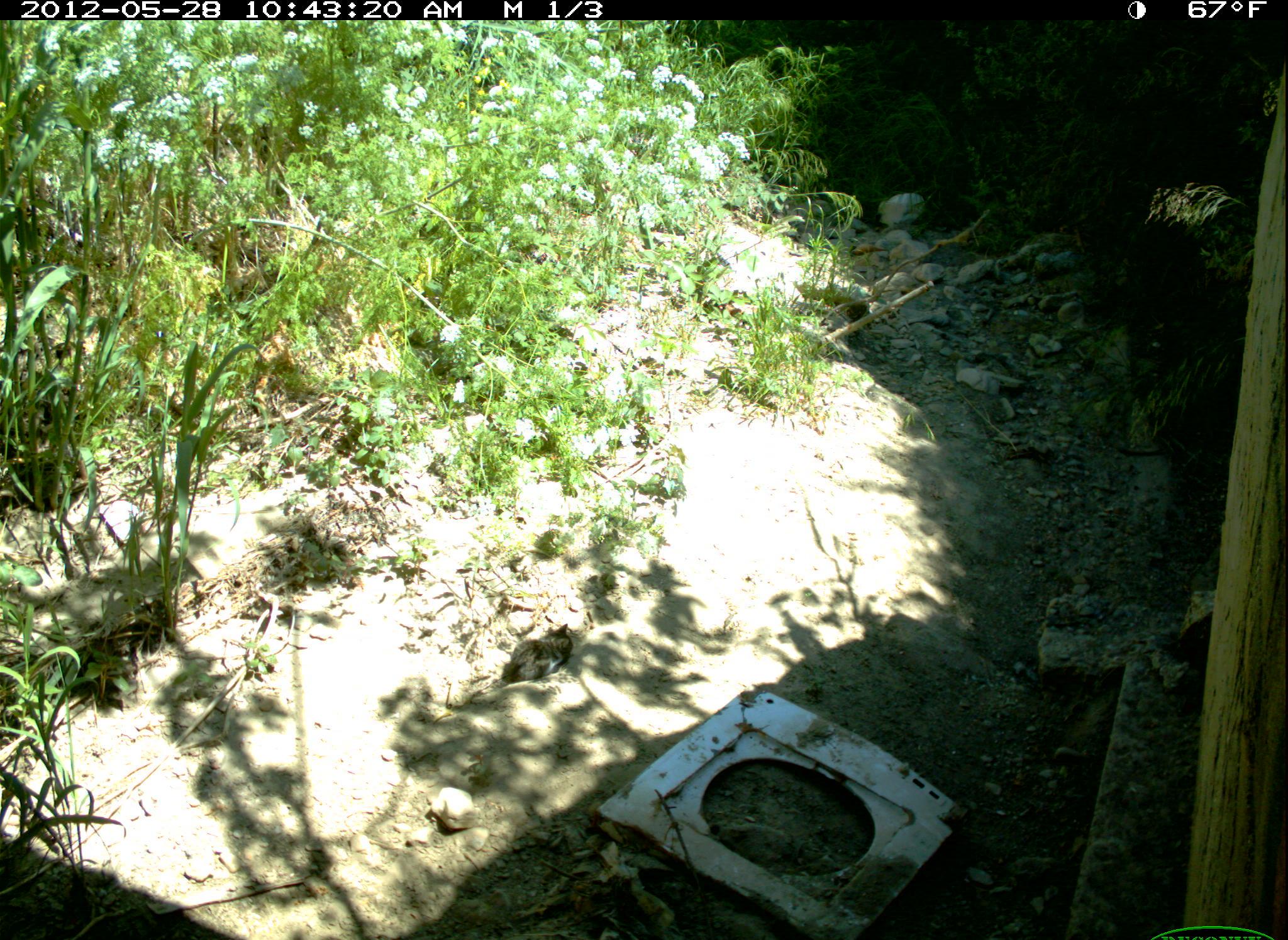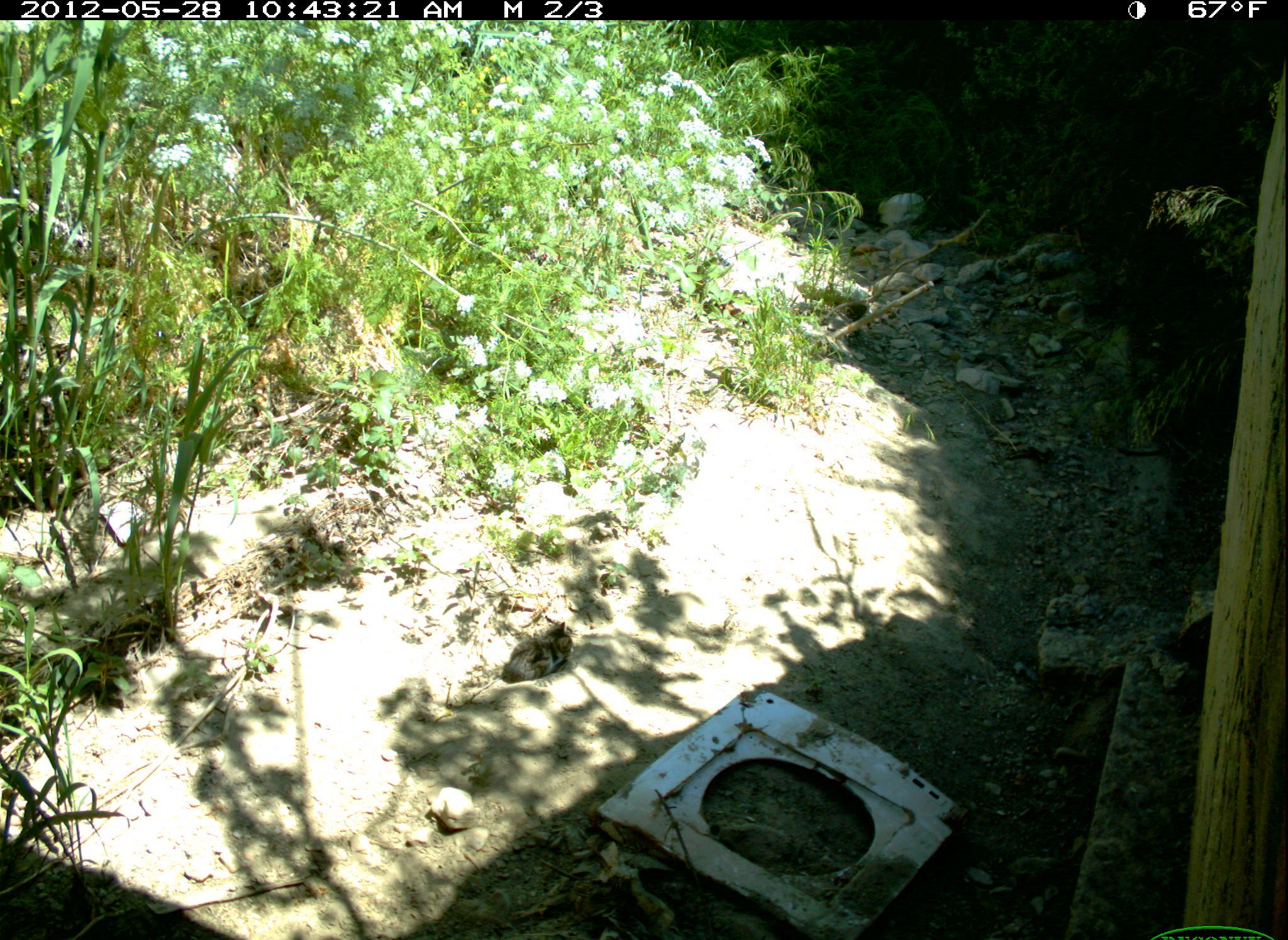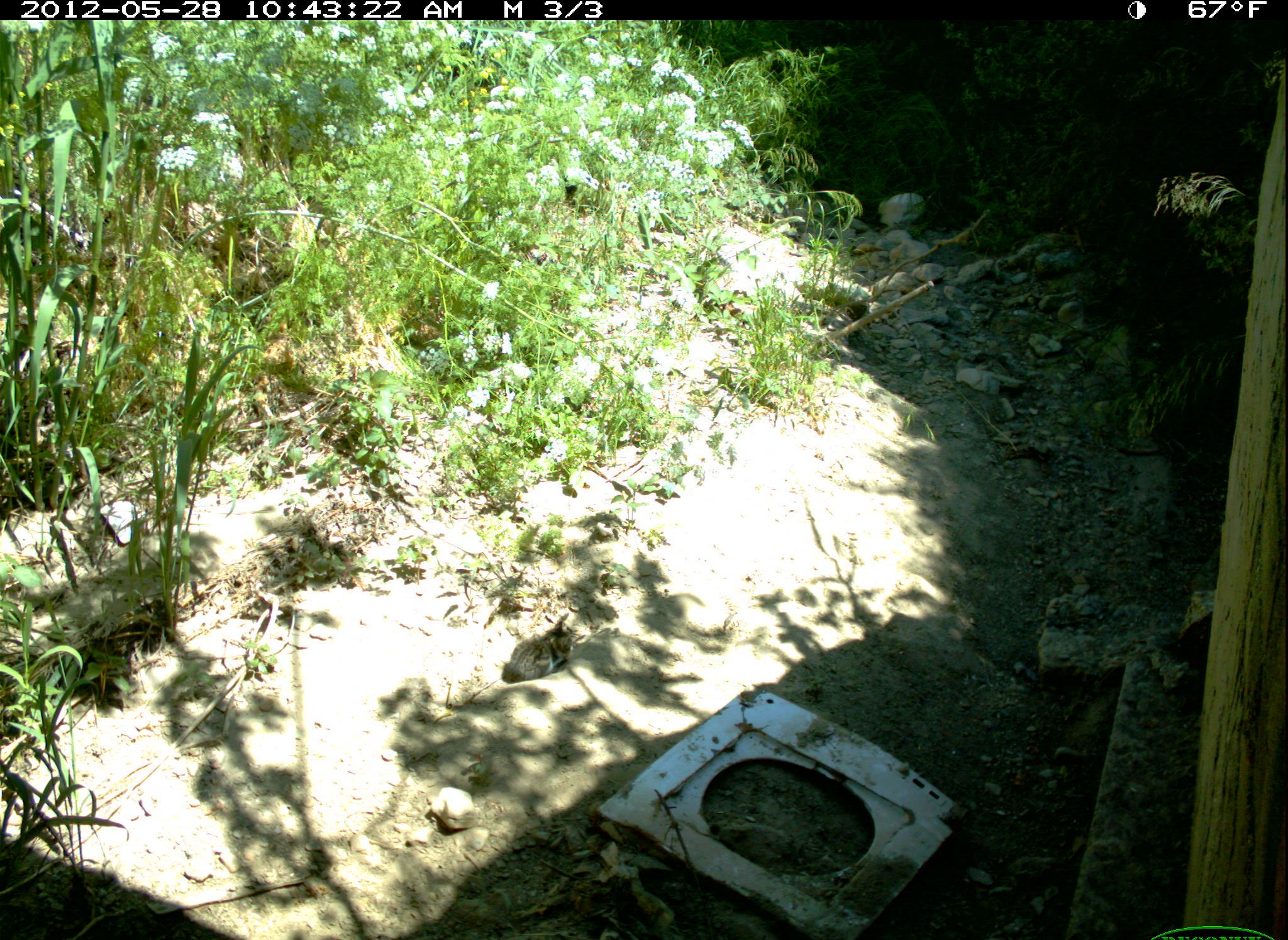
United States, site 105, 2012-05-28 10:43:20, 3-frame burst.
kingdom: Animalia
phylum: Chordata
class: Mammalia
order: Carnivora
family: Felidae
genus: Felis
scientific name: Felis catus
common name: cat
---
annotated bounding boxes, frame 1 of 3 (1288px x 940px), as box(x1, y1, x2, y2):
cat: box(493, 612, 584, 693)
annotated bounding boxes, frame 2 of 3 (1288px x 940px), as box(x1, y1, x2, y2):
cat: box(497, 602, 583, 702)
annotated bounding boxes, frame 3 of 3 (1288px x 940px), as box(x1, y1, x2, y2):
cat: box(504, 612, 583, 691)